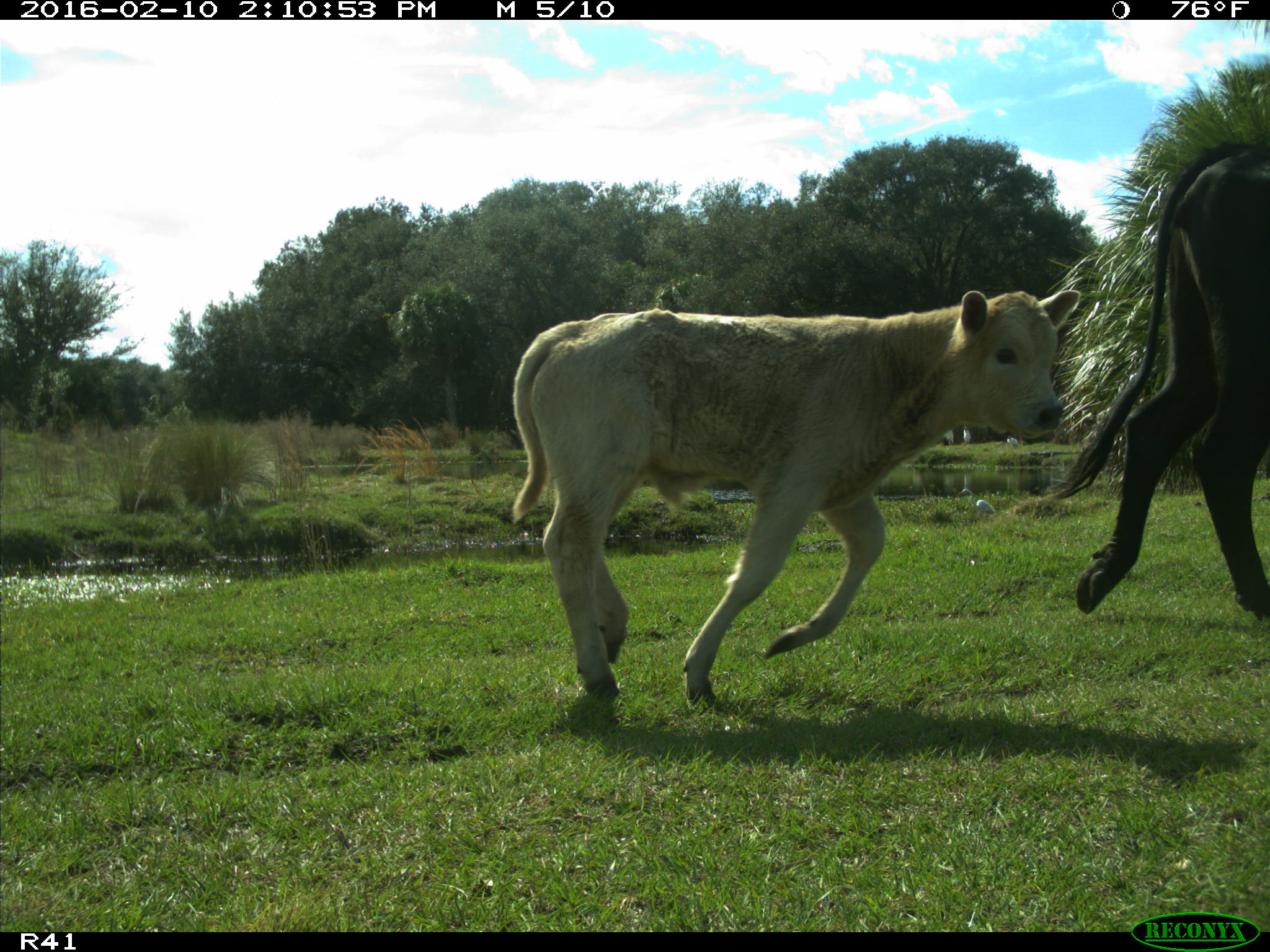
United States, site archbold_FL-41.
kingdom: Animalia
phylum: Chordata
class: Mammalia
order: Artiodactyla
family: Bovidae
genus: Bos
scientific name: Bos taurus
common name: domestic cow